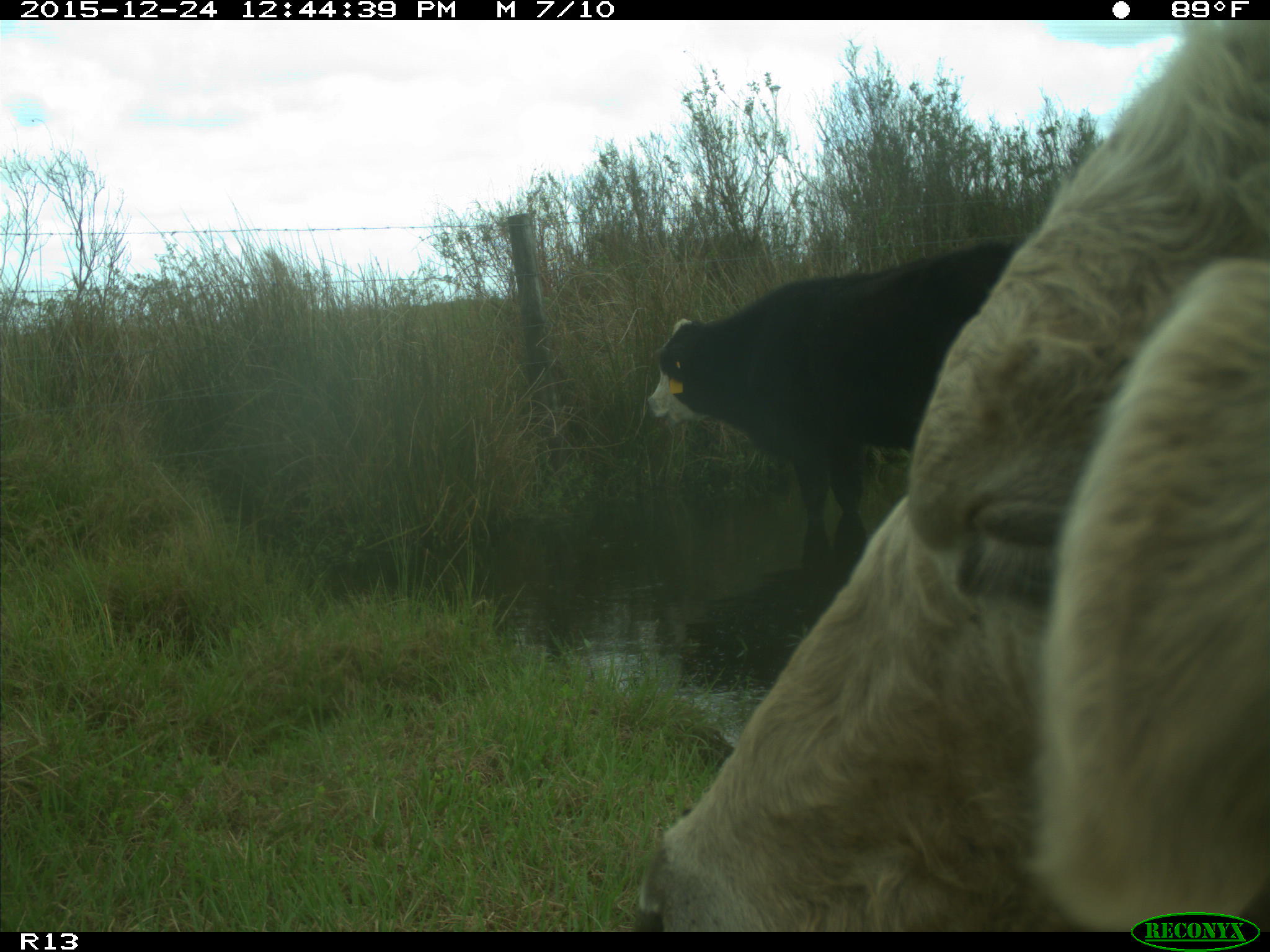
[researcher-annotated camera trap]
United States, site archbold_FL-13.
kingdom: Animalia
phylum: Chordata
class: Mammalia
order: Artiodactyla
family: Bovidae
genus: Bos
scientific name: Bos taurus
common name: domestic cow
Bos taurus (domestic cow).